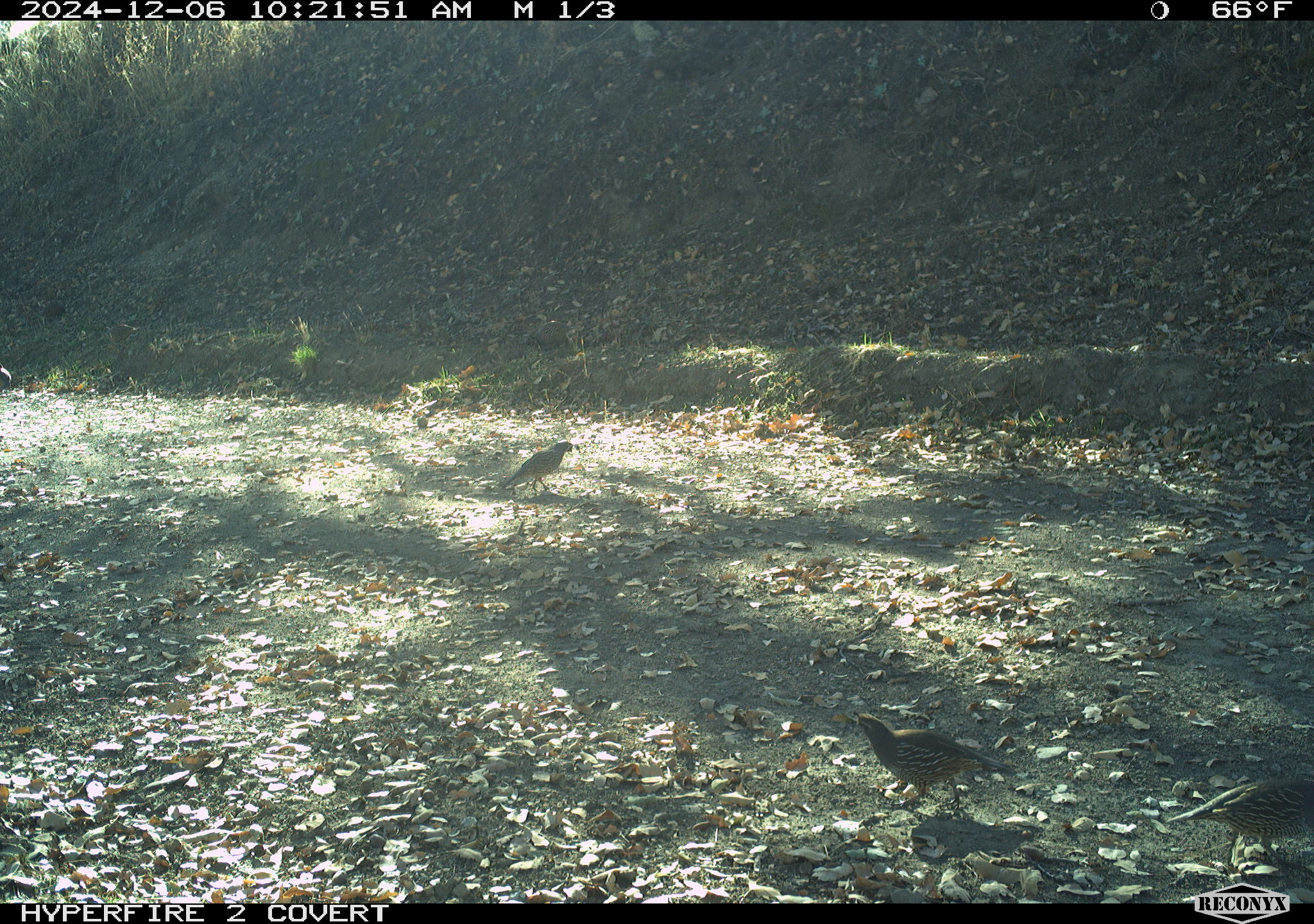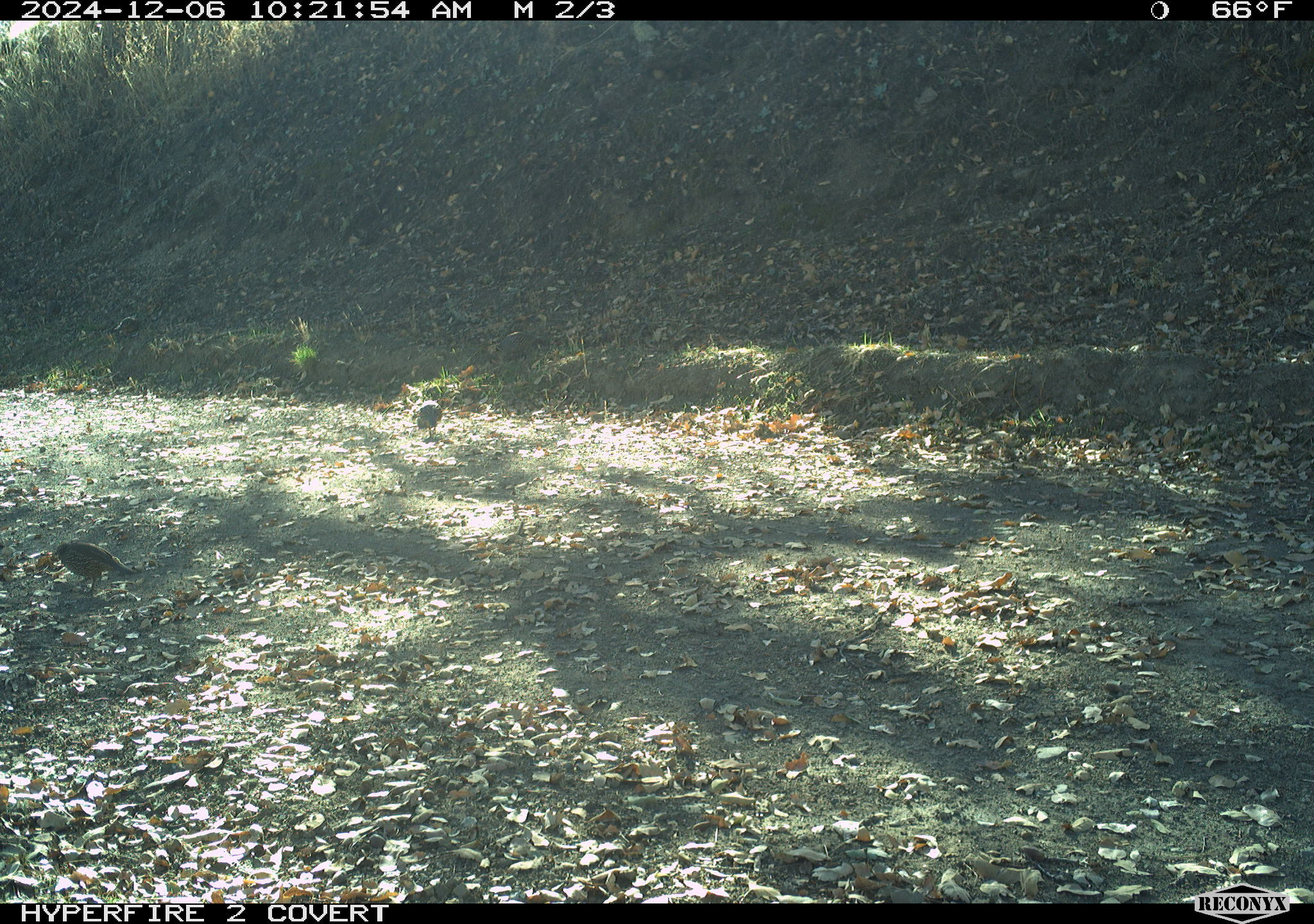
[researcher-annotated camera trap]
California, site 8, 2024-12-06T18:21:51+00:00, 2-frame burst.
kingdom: Animalia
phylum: Chordata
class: Aves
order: Galliformes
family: Odontophoridae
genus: Callipepla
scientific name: Callipepla californica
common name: california quail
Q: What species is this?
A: California quail (Callipepla californica).